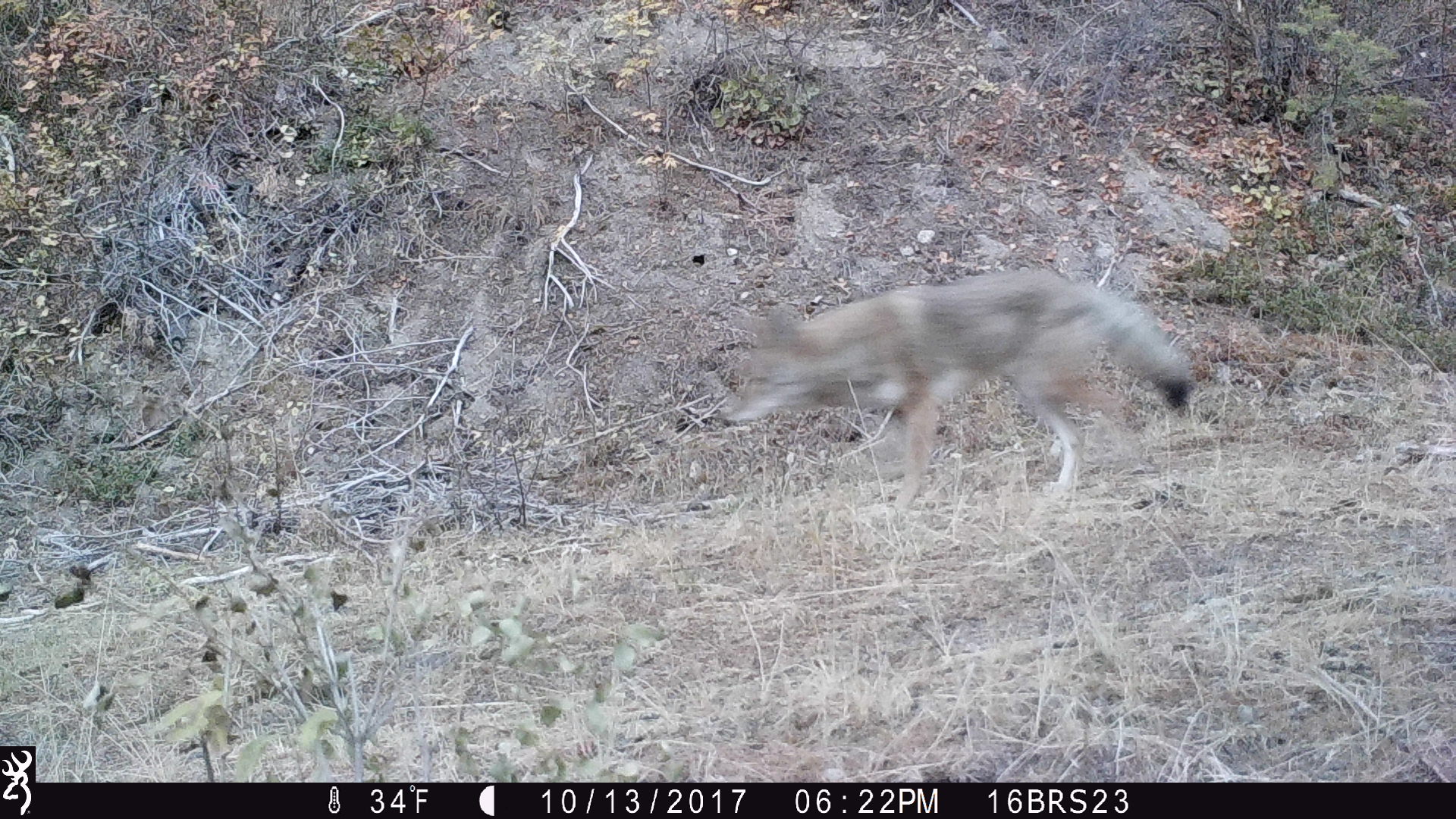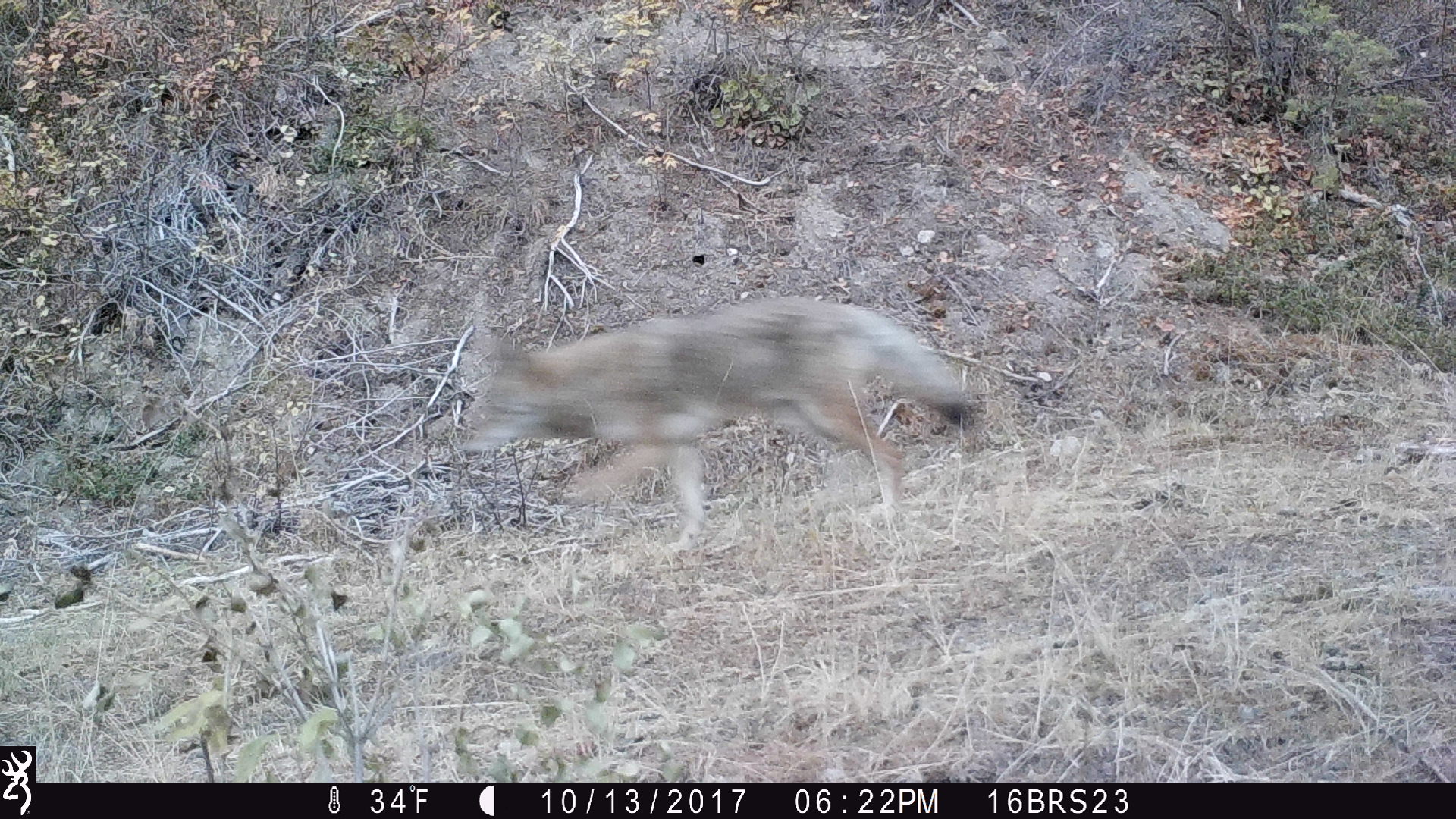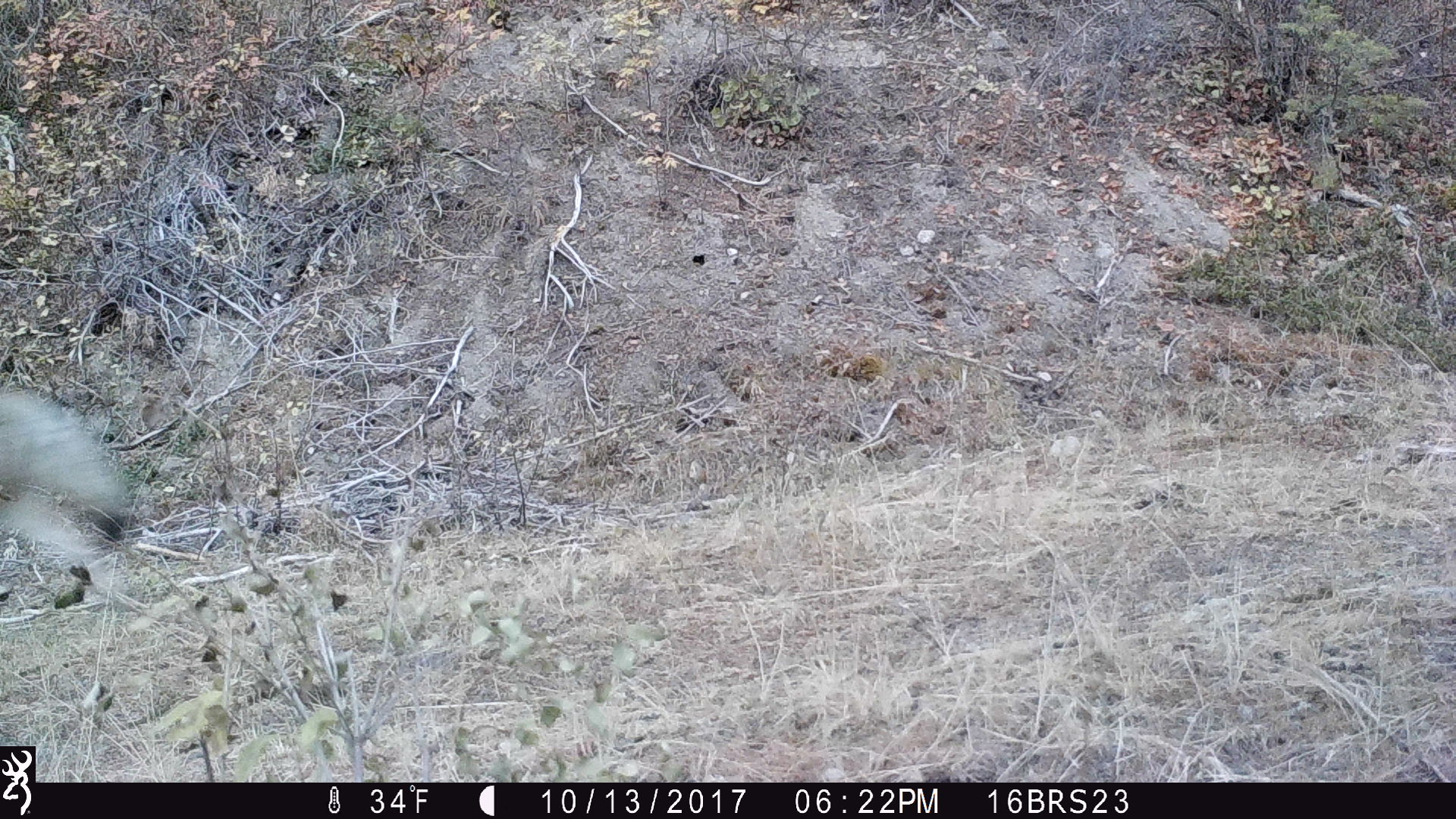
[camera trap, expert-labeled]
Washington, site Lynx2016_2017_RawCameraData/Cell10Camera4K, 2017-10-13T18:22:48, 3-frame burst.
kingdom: Animalia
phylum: Chordata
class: Mammalia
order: Carnivora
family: Canidae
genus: Canis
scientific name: Canis latrans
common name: coyote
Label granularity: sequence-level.